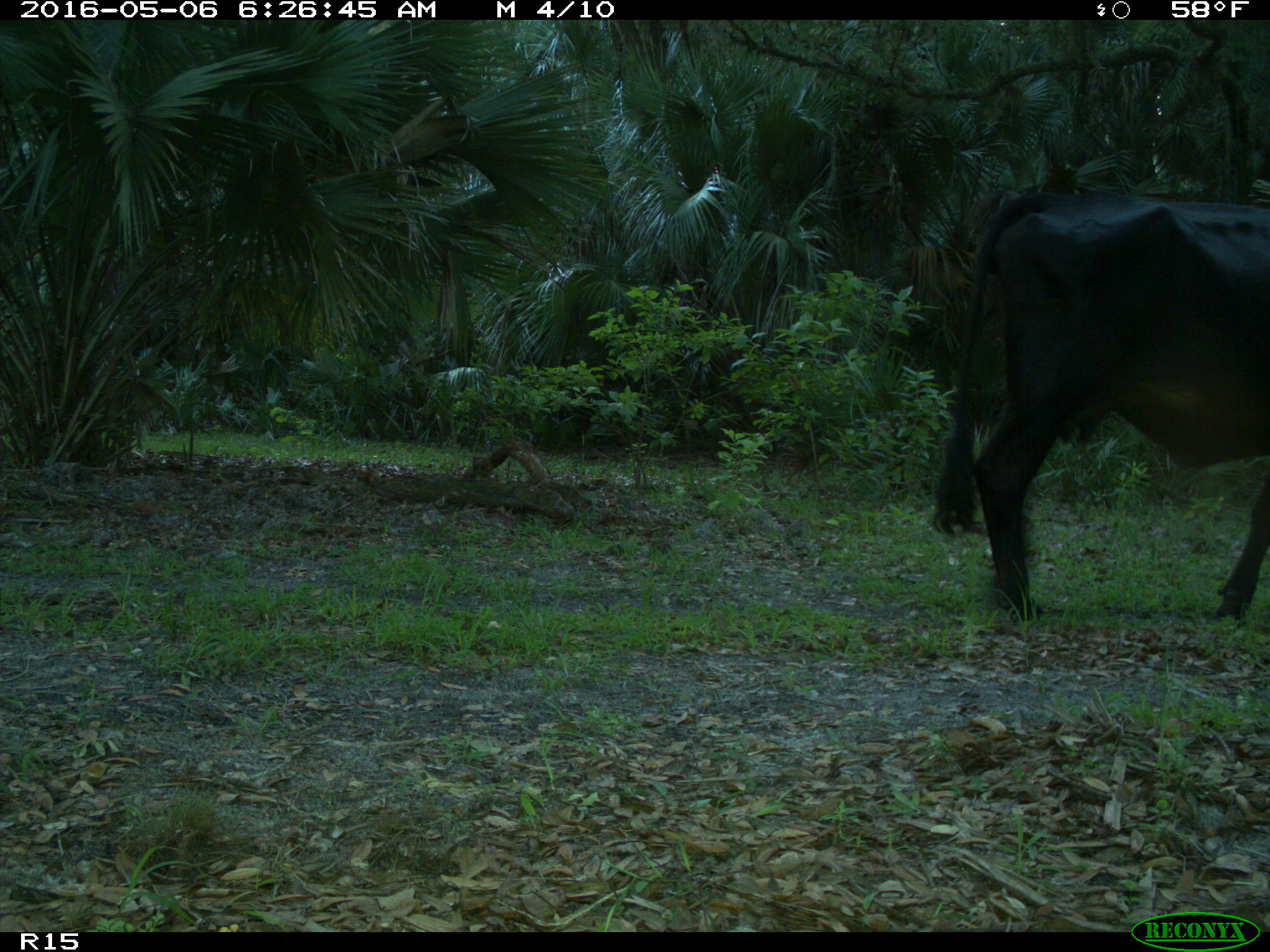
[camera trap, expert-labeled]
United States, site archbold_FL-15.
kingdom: Animalia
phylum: Chordata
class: Mammalia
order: Artiodactyla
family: Bovidae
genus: Bos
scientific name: Bos taurus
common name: domestic cow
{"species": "Bos taurus (domestic cow)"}